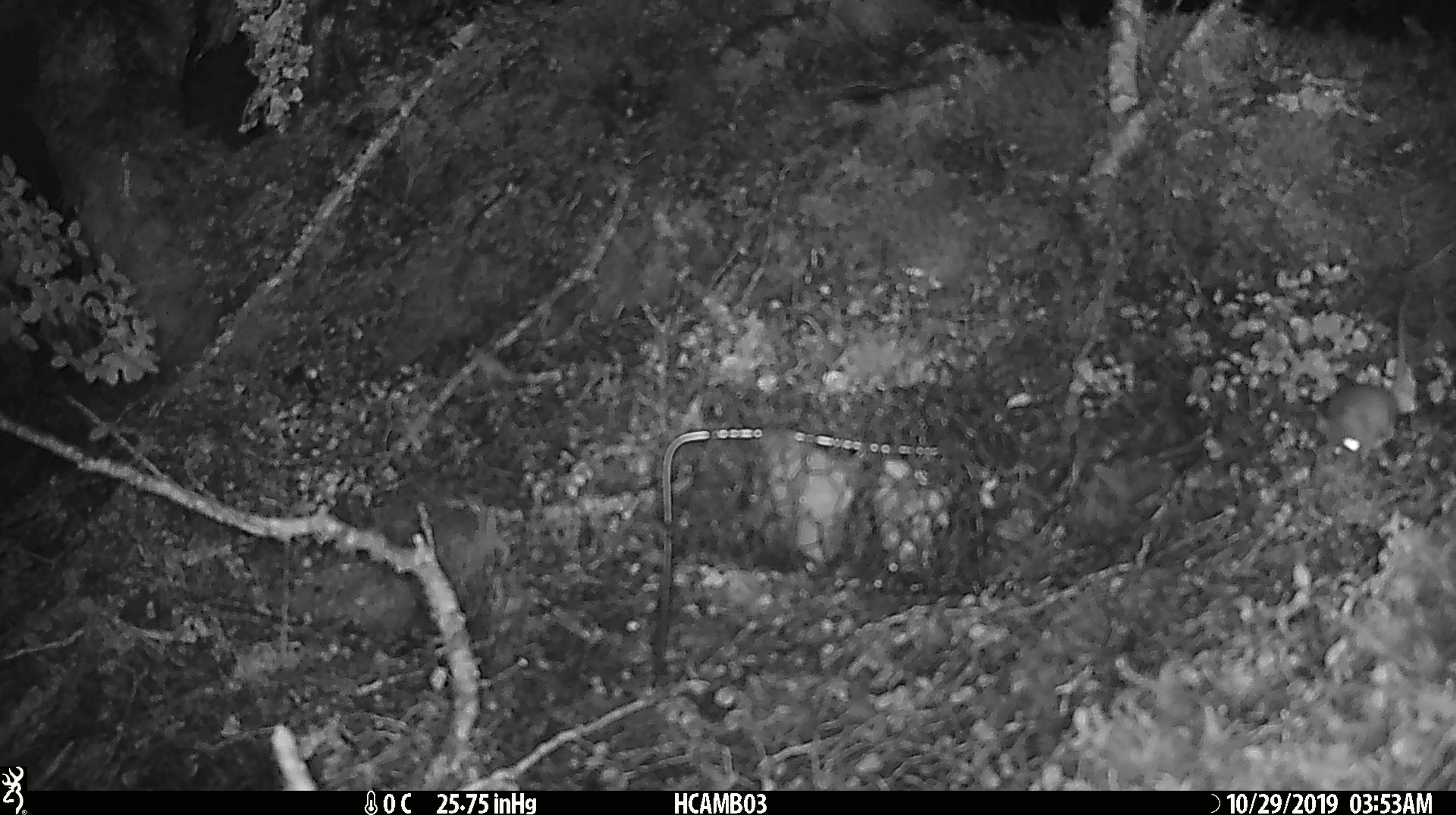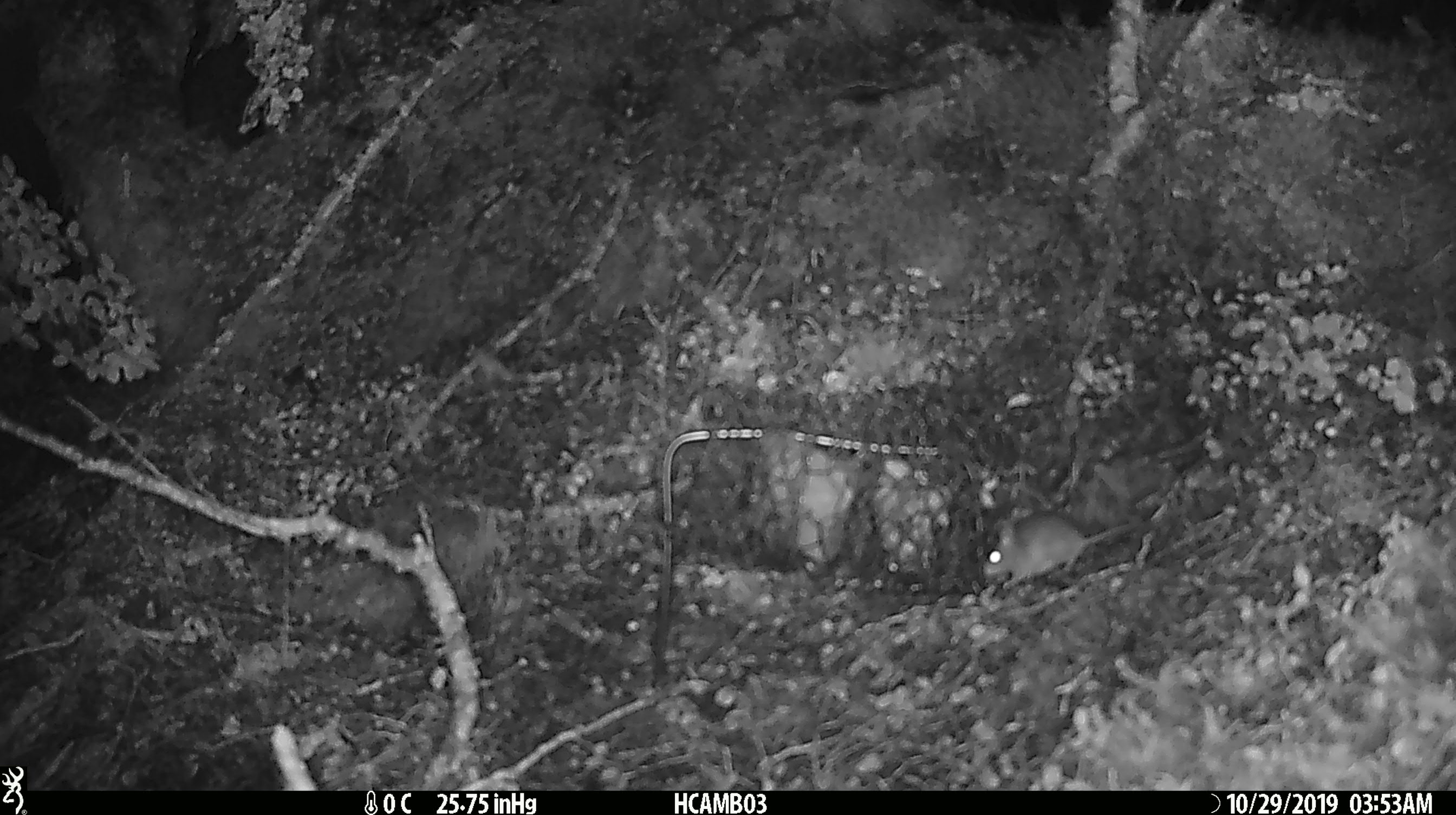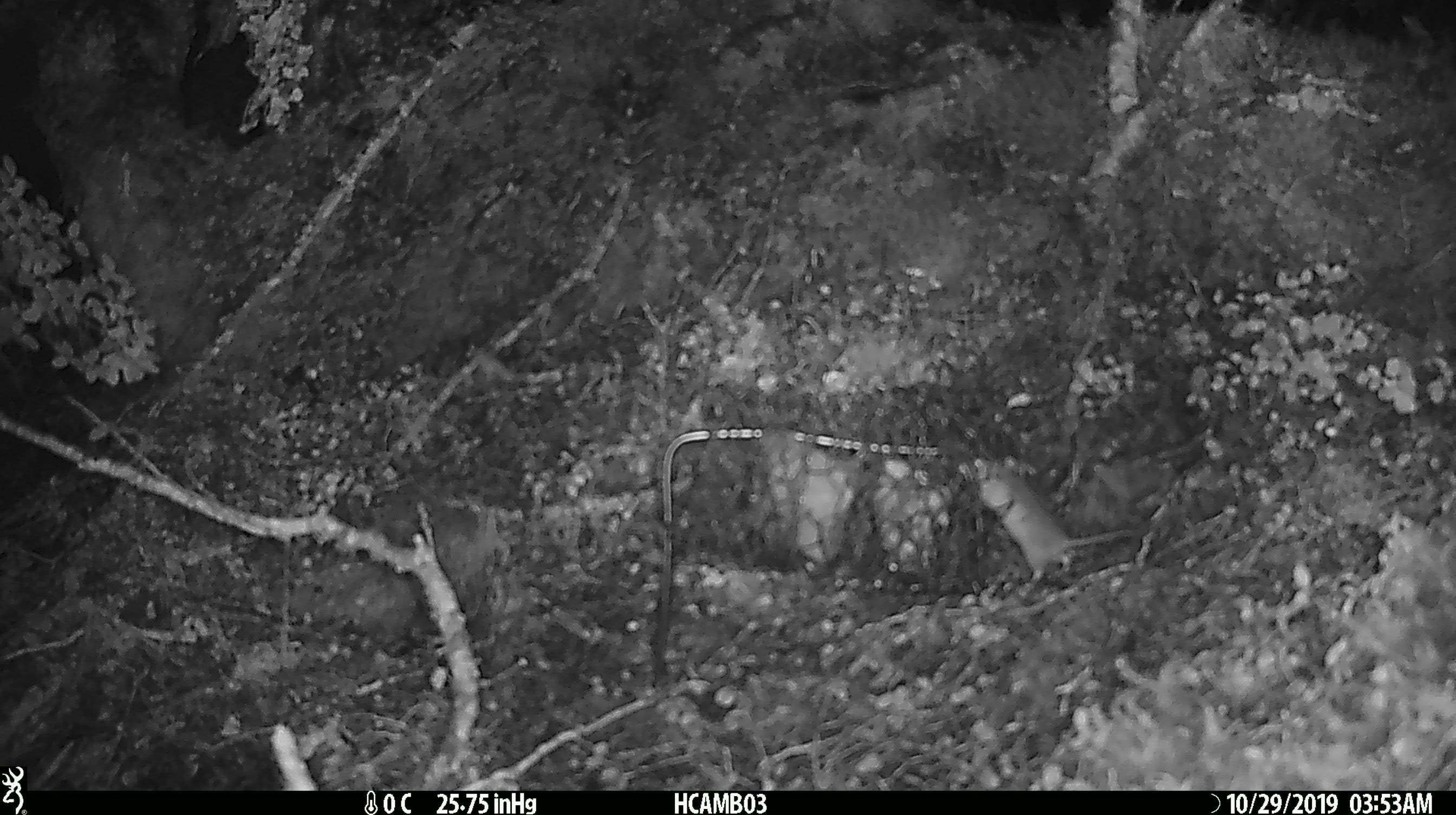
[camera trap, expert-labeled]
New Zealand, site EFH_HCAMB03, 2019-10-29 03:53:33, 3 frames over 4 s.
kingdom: Animalia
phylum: Chordata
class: Mammalia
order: Rodentia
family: Muridae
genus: Mus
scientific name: Mus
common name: mouse